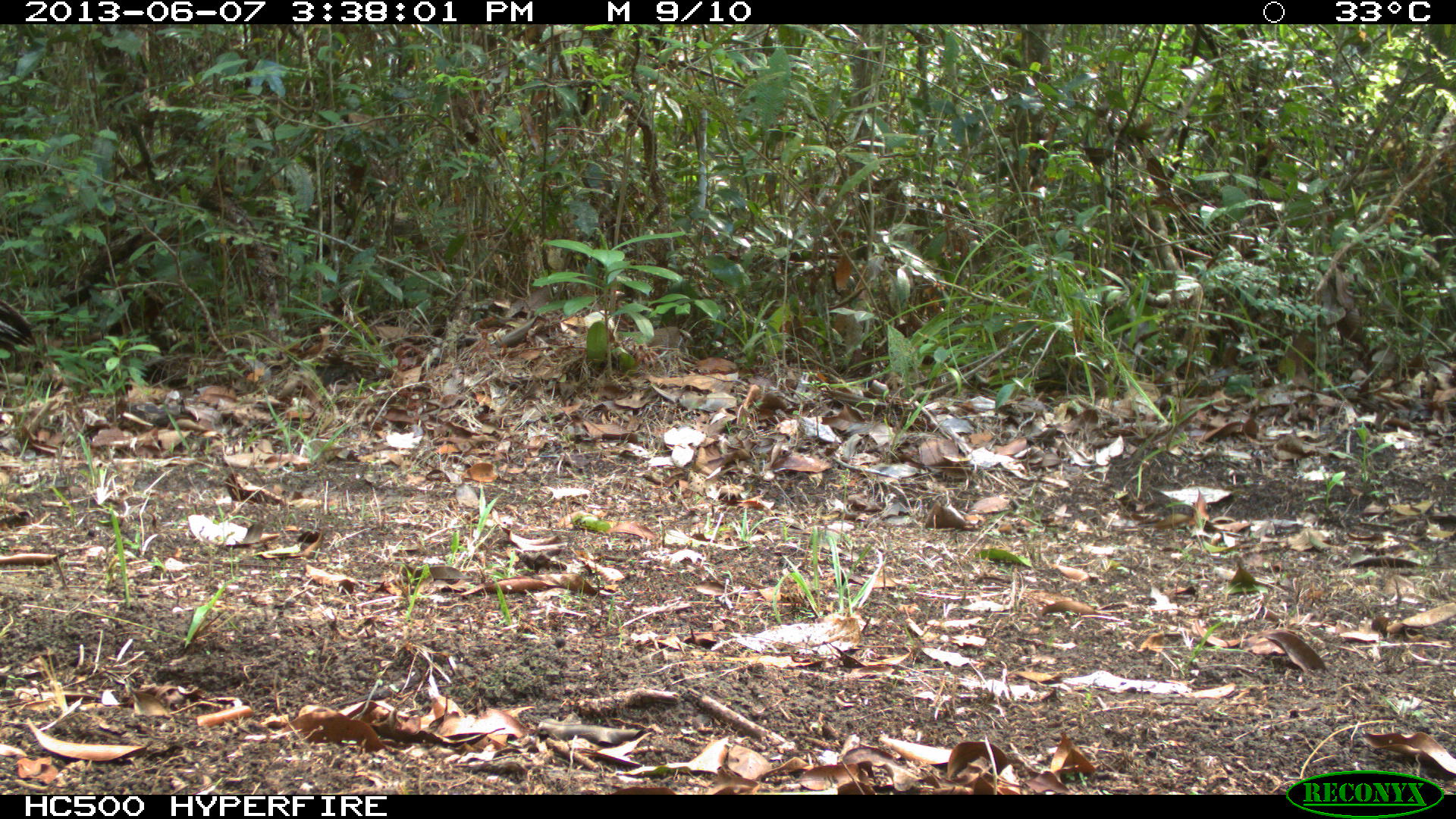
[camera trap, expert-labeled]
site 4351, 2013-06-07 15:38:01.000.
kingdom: Animalia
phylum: Chordata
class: Aves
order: Galliformes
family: Phasianidae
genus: Meleagris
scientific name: Meleagris ocellata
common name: ocellated turkey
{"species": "Meleagris ocellata (ocellated turkey)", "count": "1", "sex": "male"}